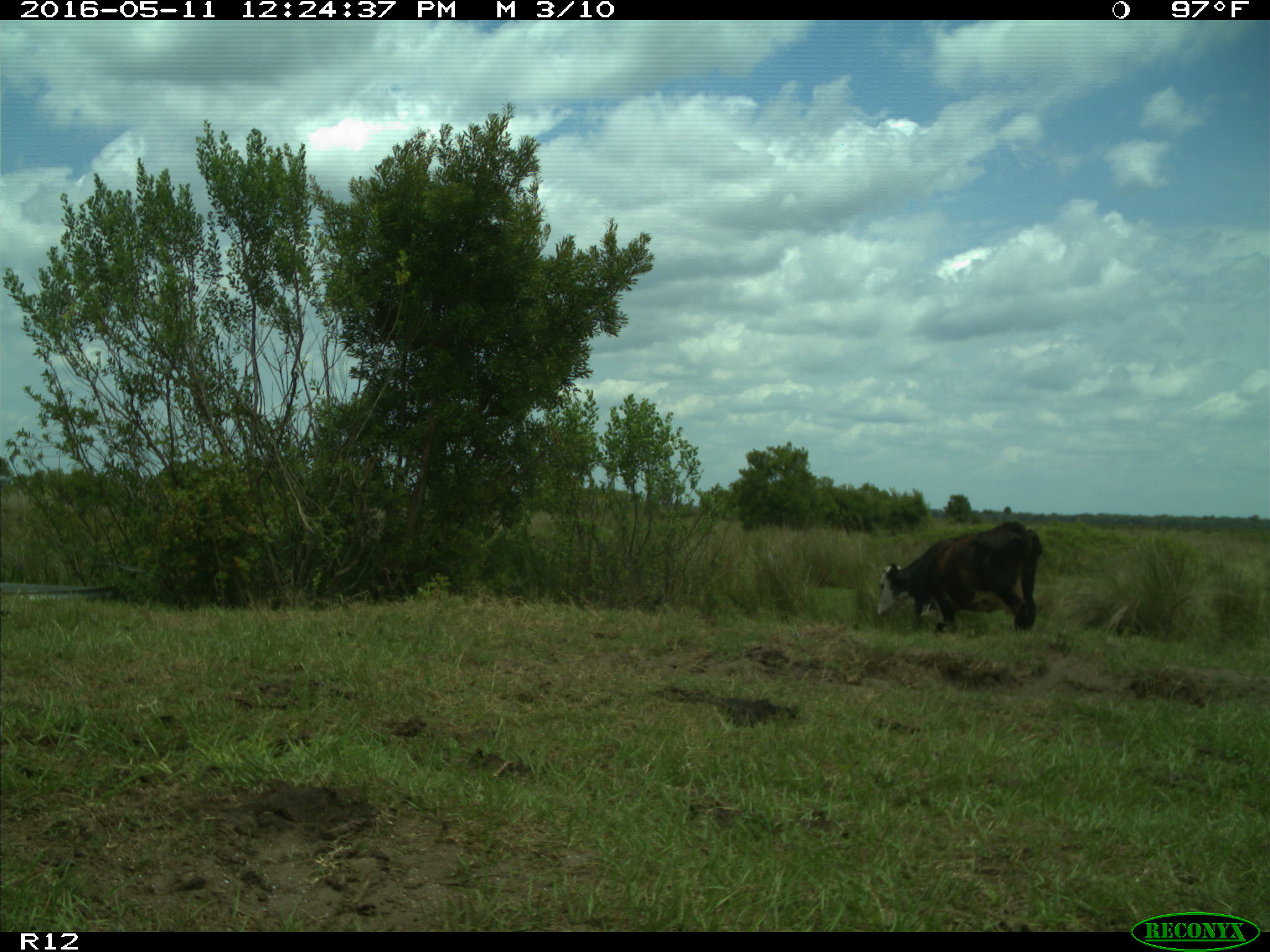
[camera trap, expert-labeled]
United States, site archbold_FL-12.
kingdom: Animalia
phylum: Chordata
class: Mammalia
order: Artiodactyla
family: Bovidae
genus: Bos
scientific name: Bos taurus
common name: domestic cow